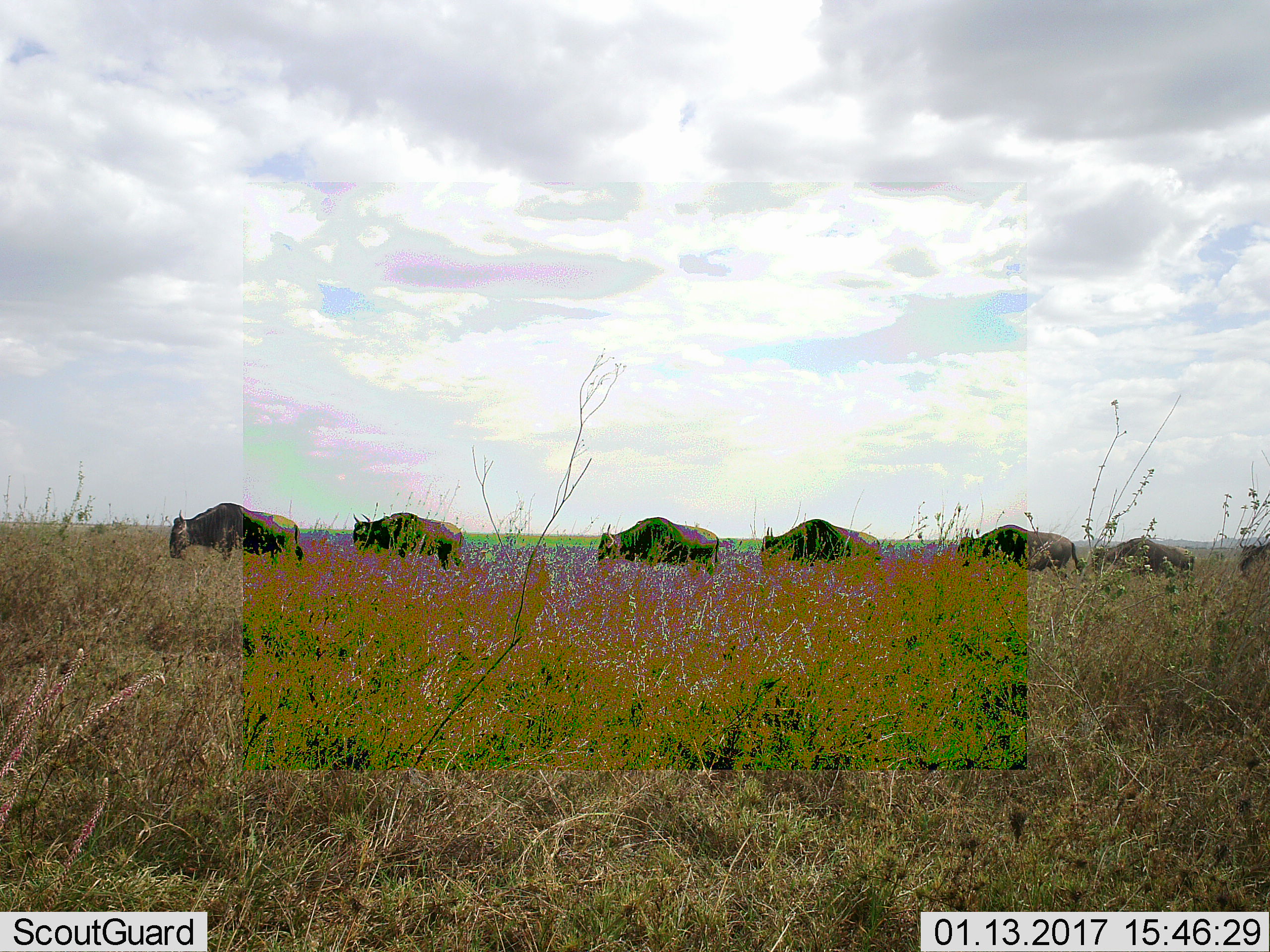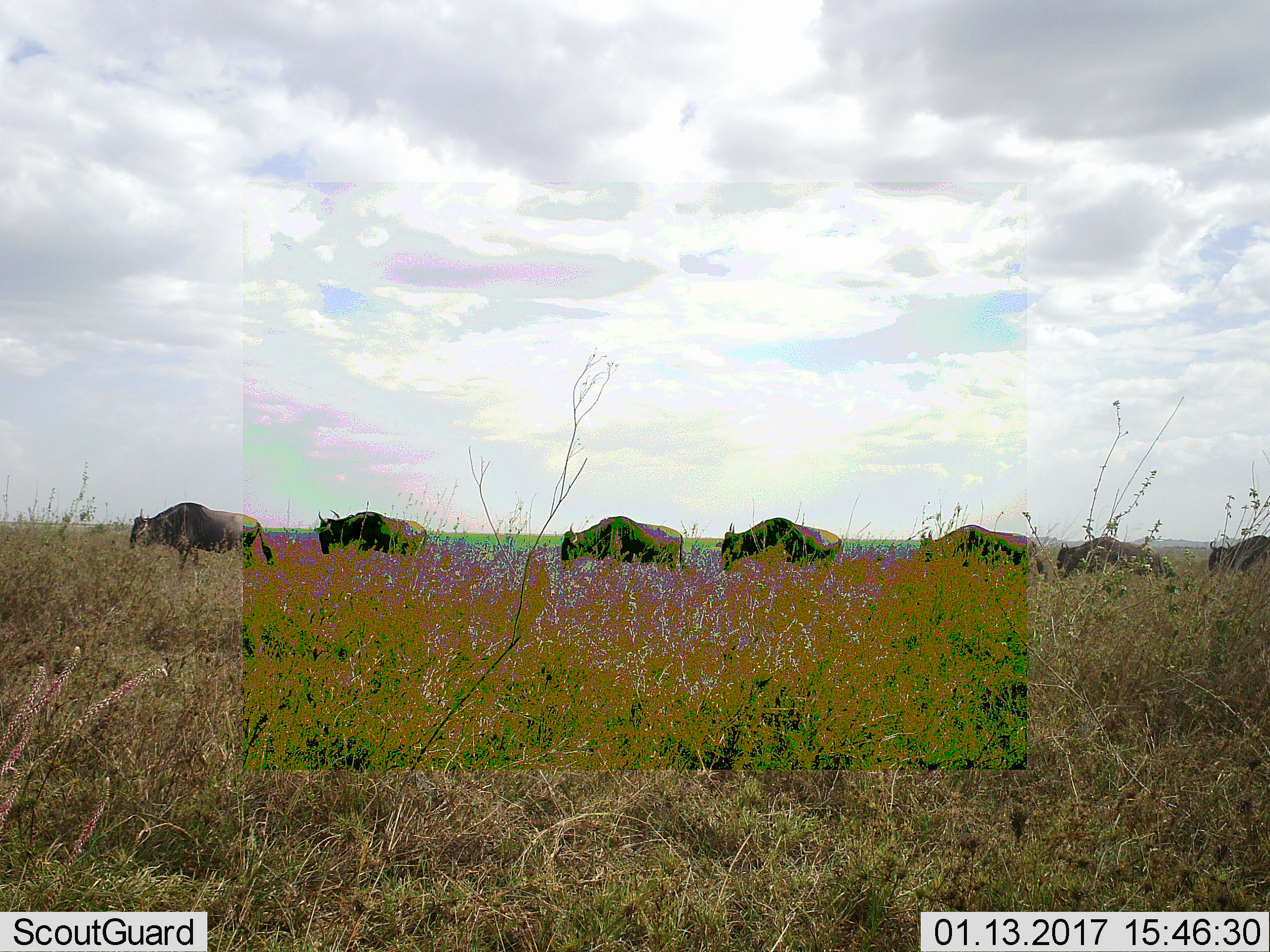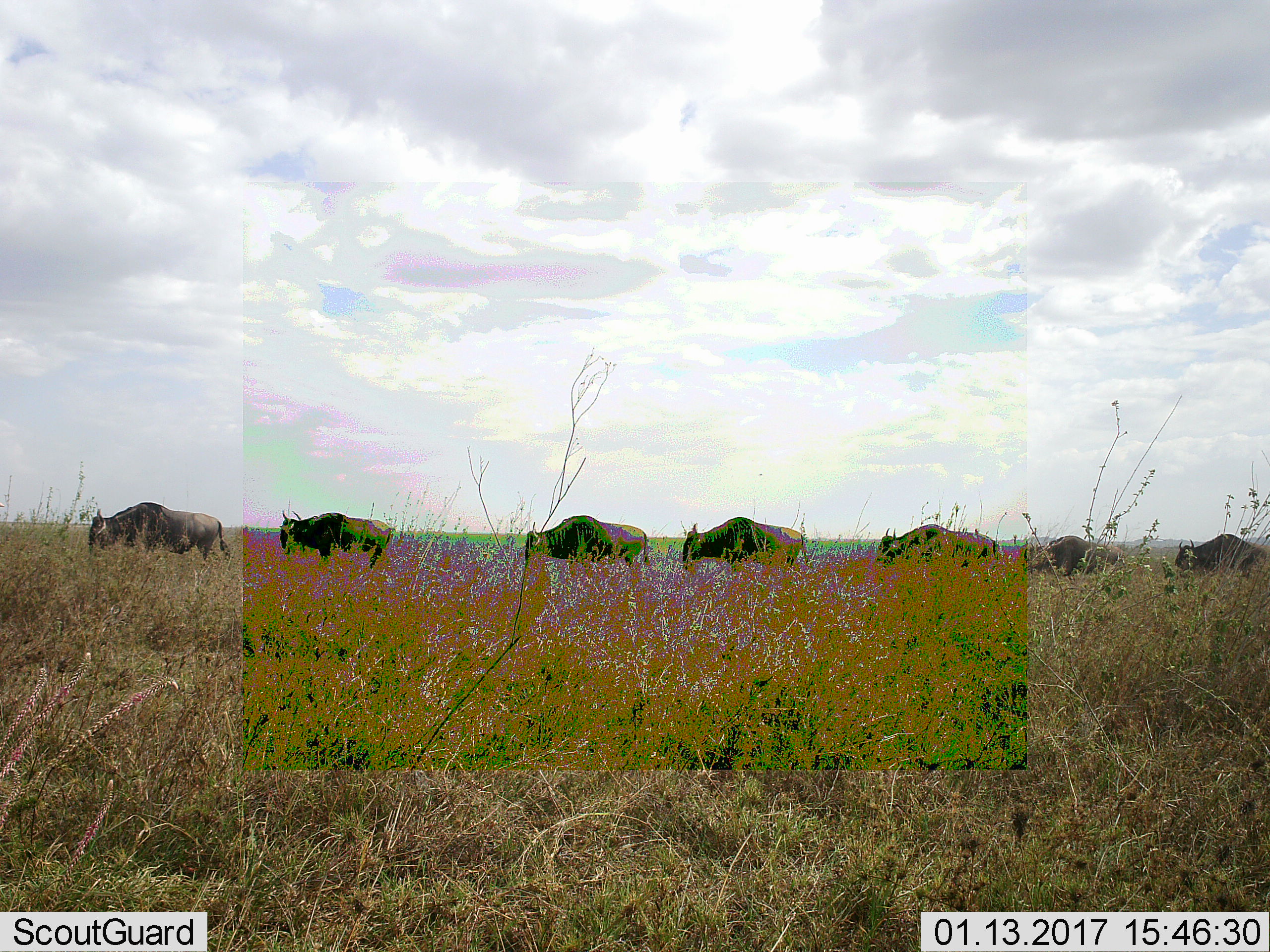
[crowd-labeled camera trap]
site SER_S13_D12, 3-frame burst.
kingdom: Animalia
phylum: Chordata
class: Mammalia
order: Artiodactyla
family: Bovidae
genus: Connochaetes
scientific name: Connochaetes taurinus taurinus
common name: blue wildebeest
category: wildebeestblue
Wildebeestblue (blue wildebeest) (Connochaetes taurinus taurinus), count 7. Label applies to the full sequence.